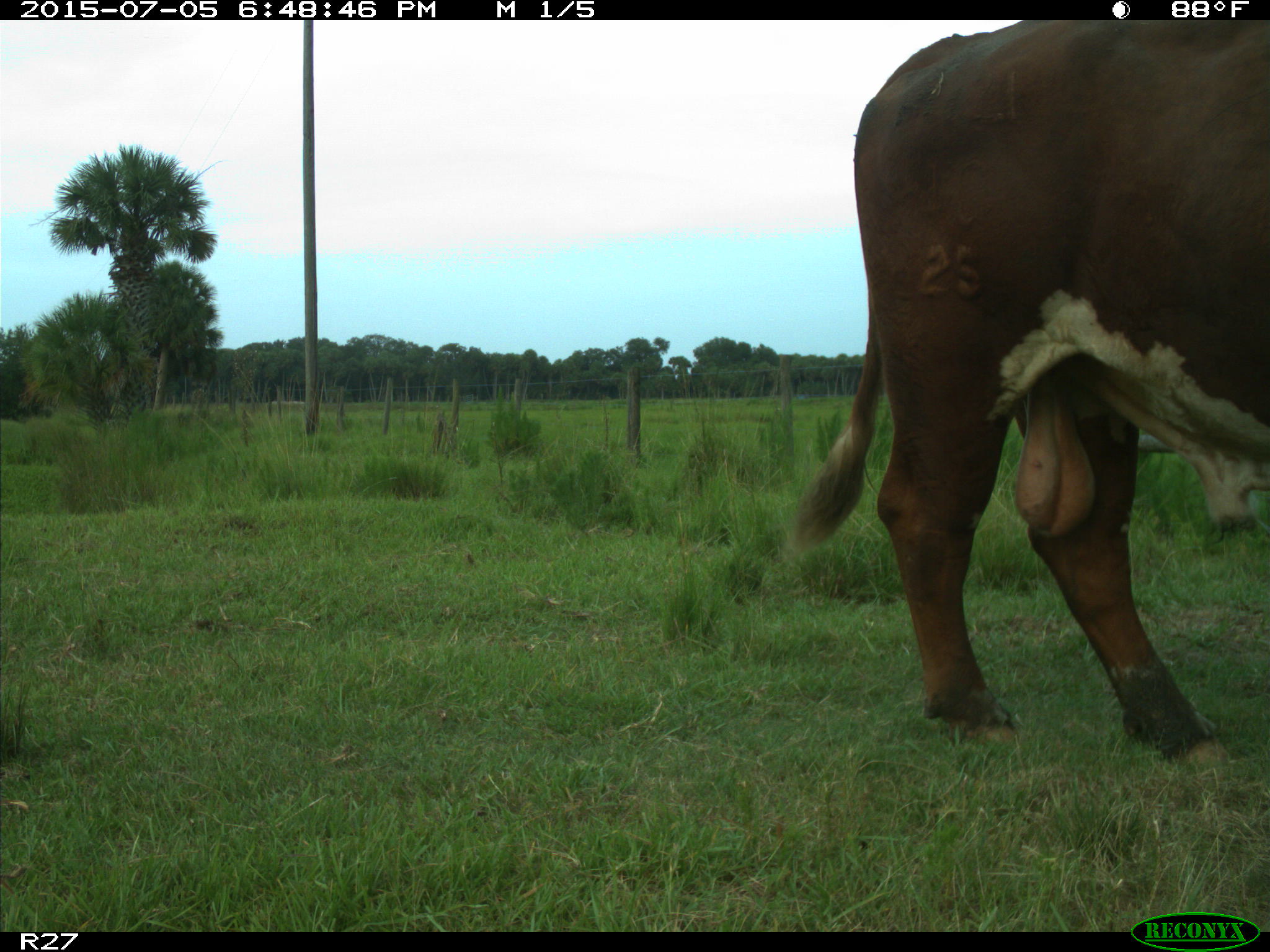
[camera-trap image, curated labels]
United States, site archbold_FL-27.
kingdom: Animalia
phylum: Chordata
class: Mammalia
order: Artiodactyla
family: Bovidae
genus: Bos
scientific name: Bos taurus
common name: domestic cow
Bos taurus (domestic cow).